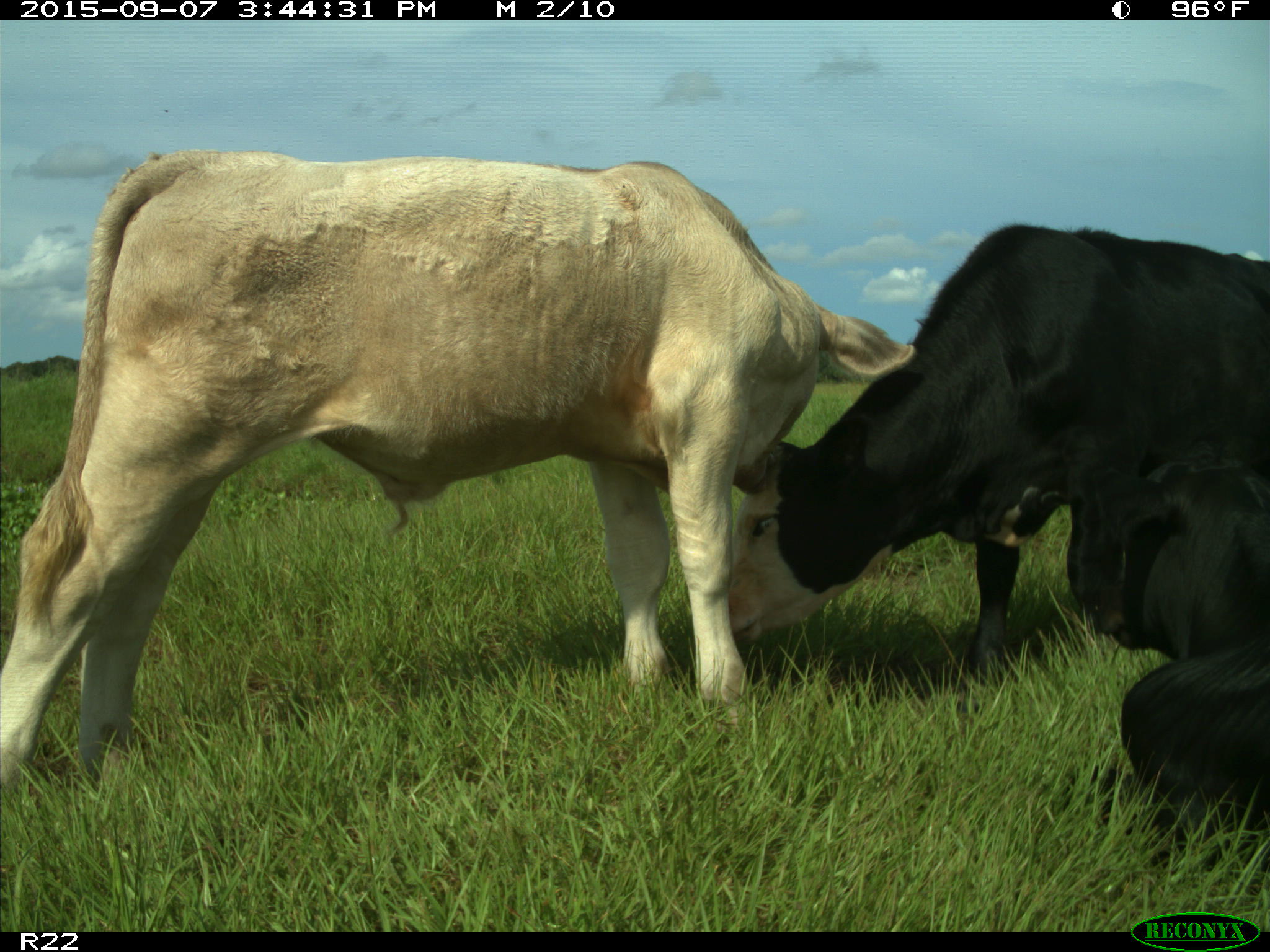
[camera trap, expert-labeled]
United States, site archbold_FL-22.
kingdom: Animalia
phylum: Chordata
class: Mammalia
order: Artiodactyla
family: Bovidae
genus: Bos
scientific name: Bos taurus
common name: domestic cow